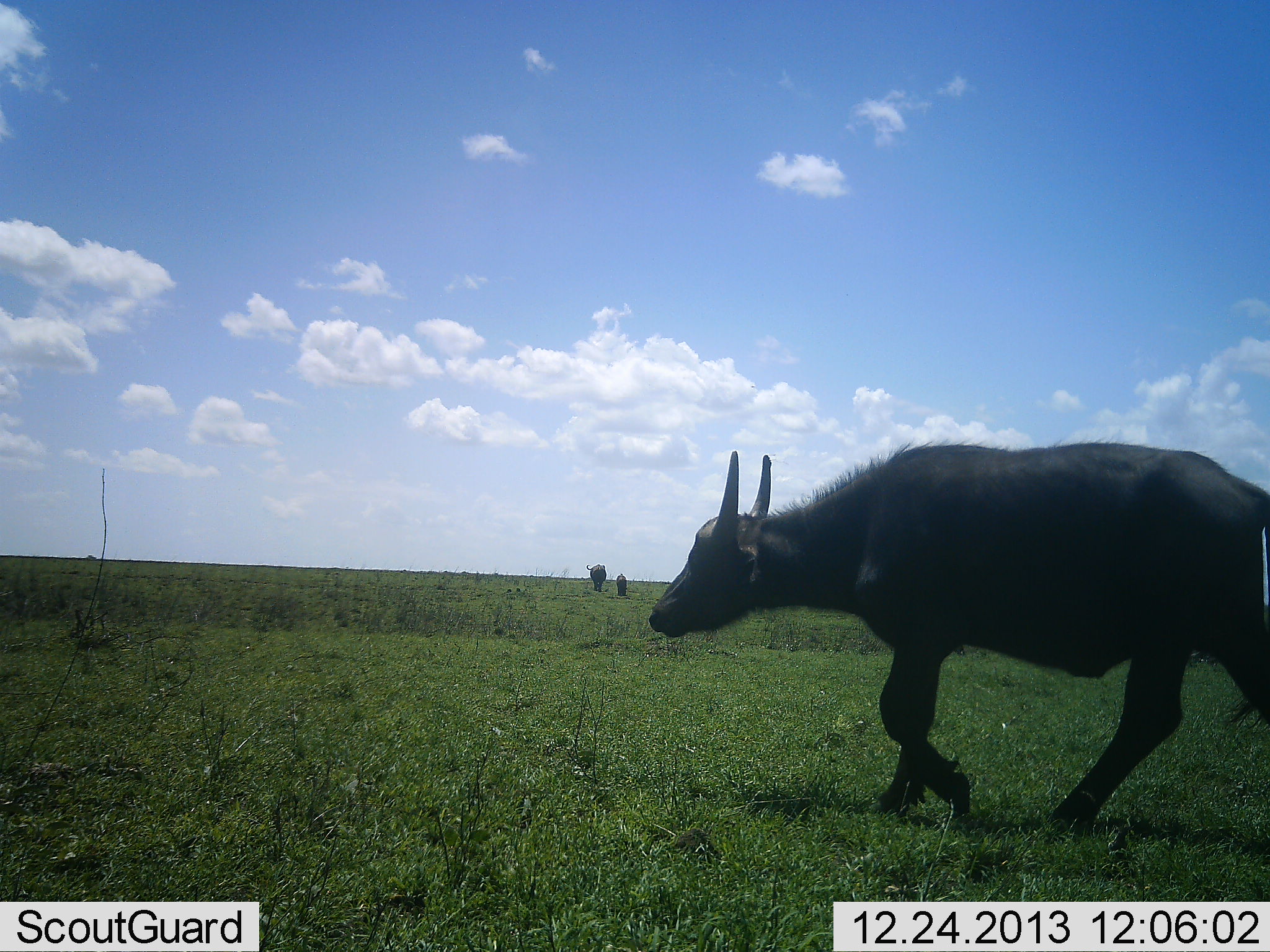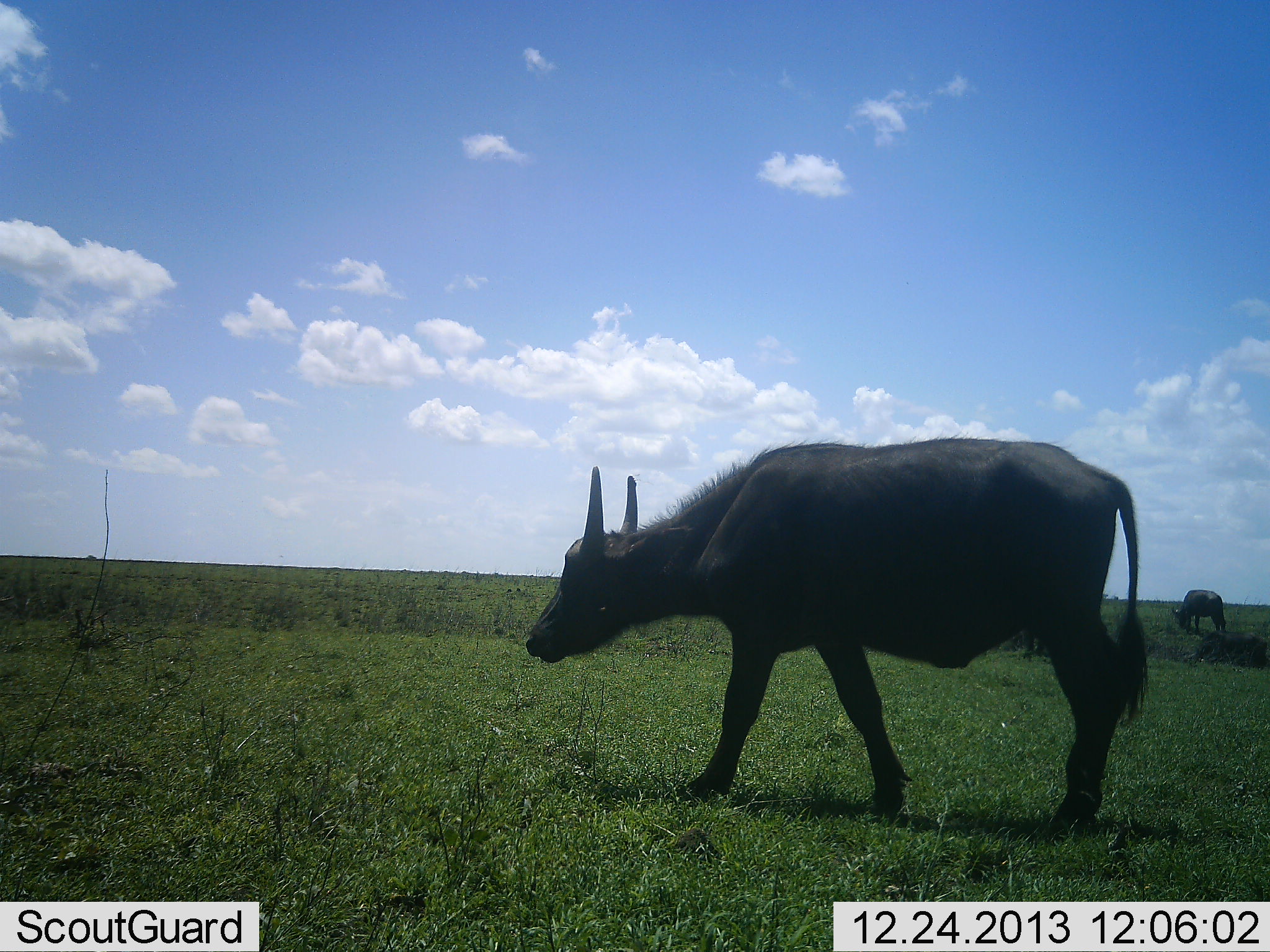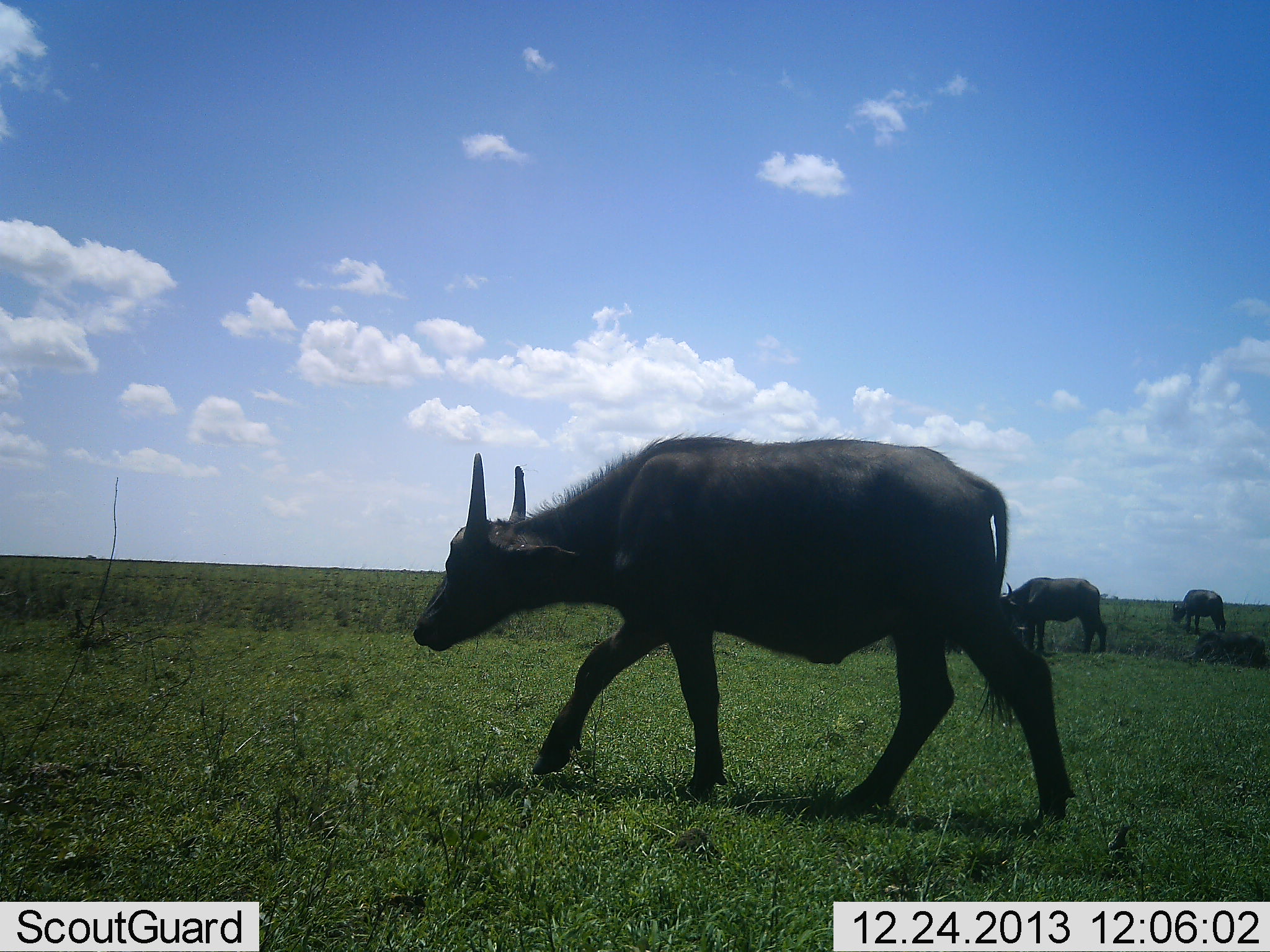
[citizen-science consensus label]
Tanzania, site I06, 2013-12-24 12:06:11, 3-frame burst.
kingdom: Animalia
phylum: Chordata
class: Mammalia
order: Artiodactyla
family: Bovidae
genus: Syncerus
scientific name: Syncerus caffer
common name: cape buffalo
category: buffalo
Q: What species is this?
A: Buffalo (cape buffalo) (Syncerus caffer).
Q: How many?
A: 5.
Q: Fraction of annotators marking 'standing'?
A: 30%.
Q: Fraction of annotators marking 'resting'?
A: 10%.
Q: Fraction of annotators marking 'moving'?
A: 90%.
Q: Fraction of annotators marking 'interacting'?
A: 0%.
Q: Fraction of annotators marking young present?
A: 10%.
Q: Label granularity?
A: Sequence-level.